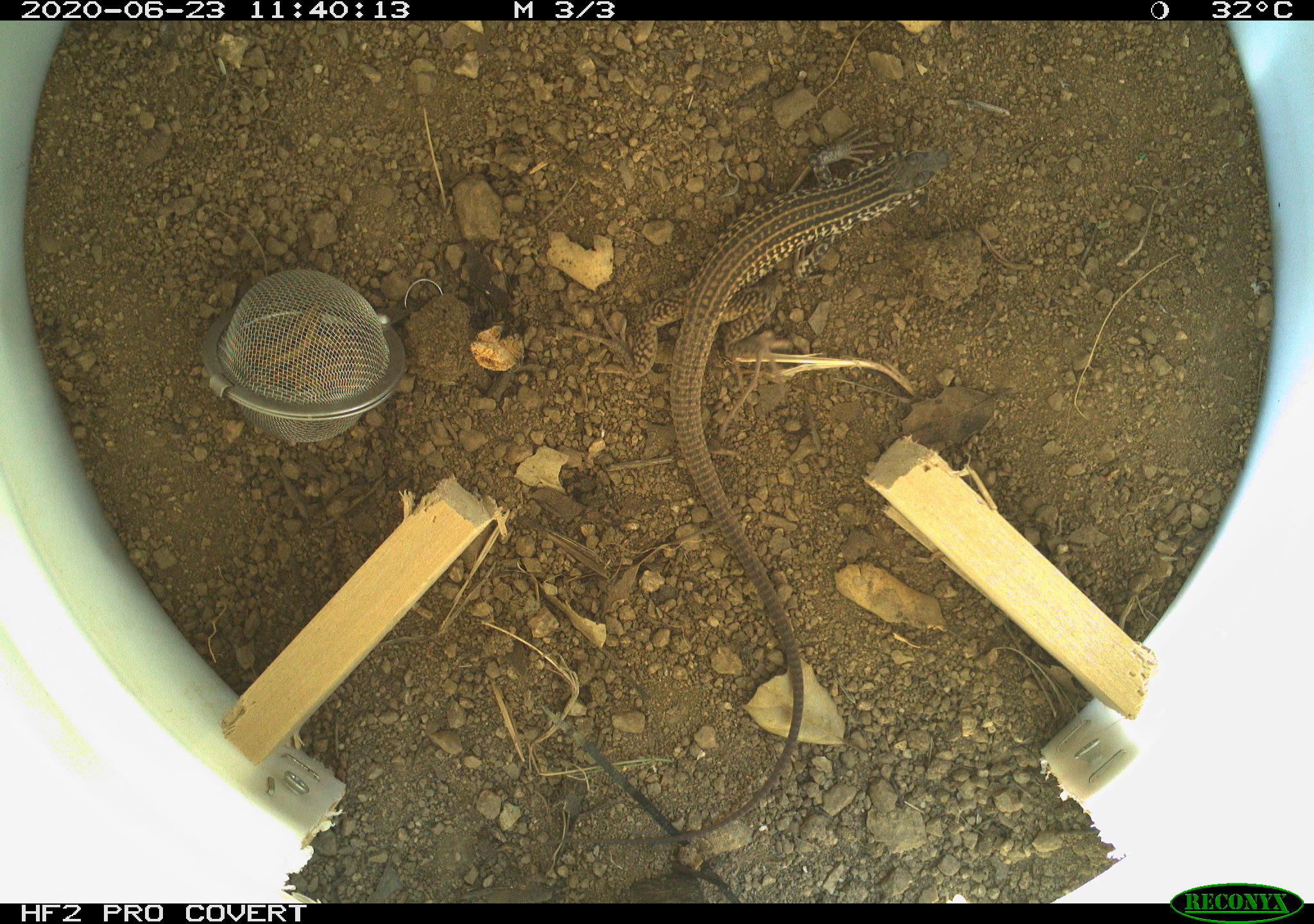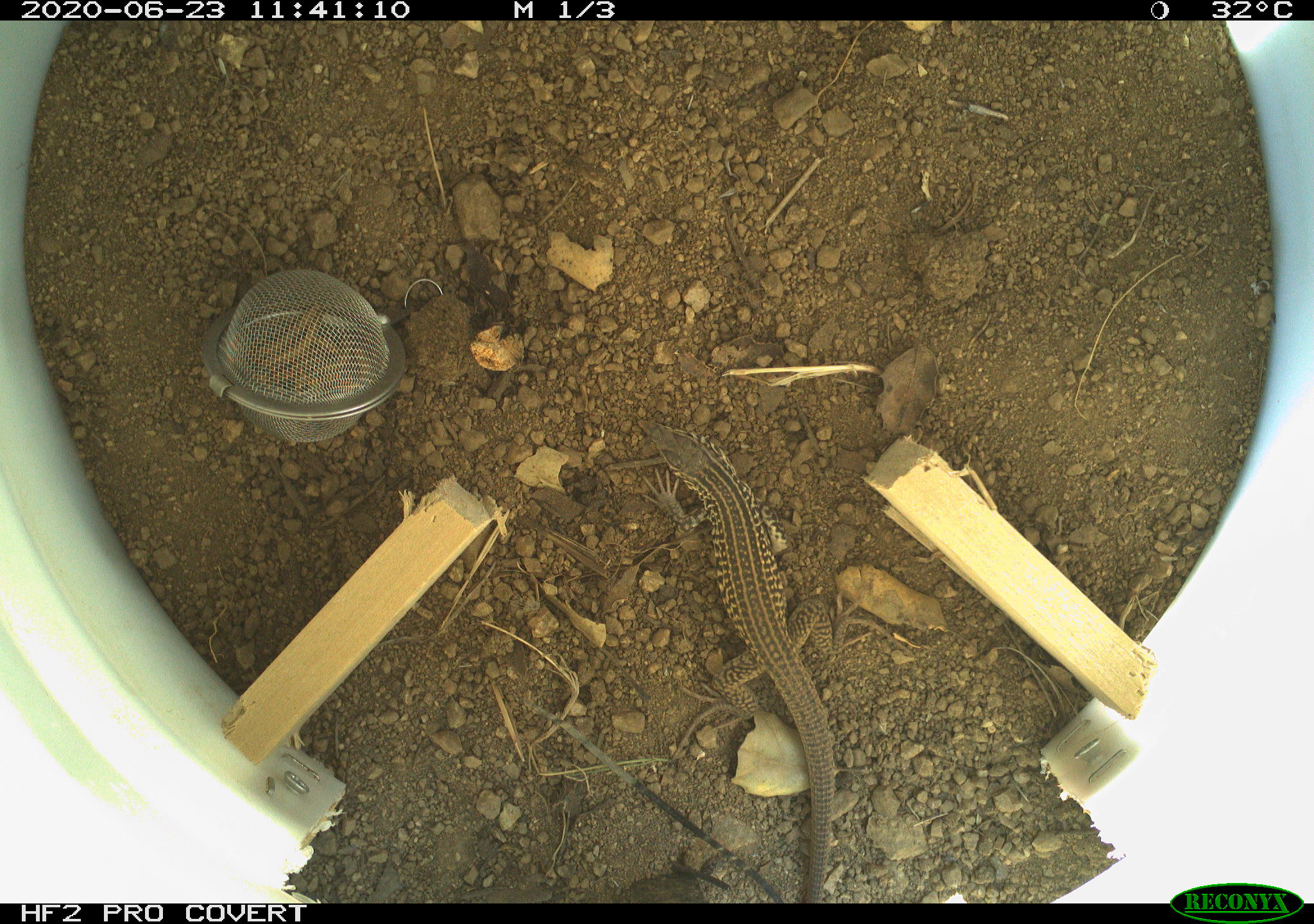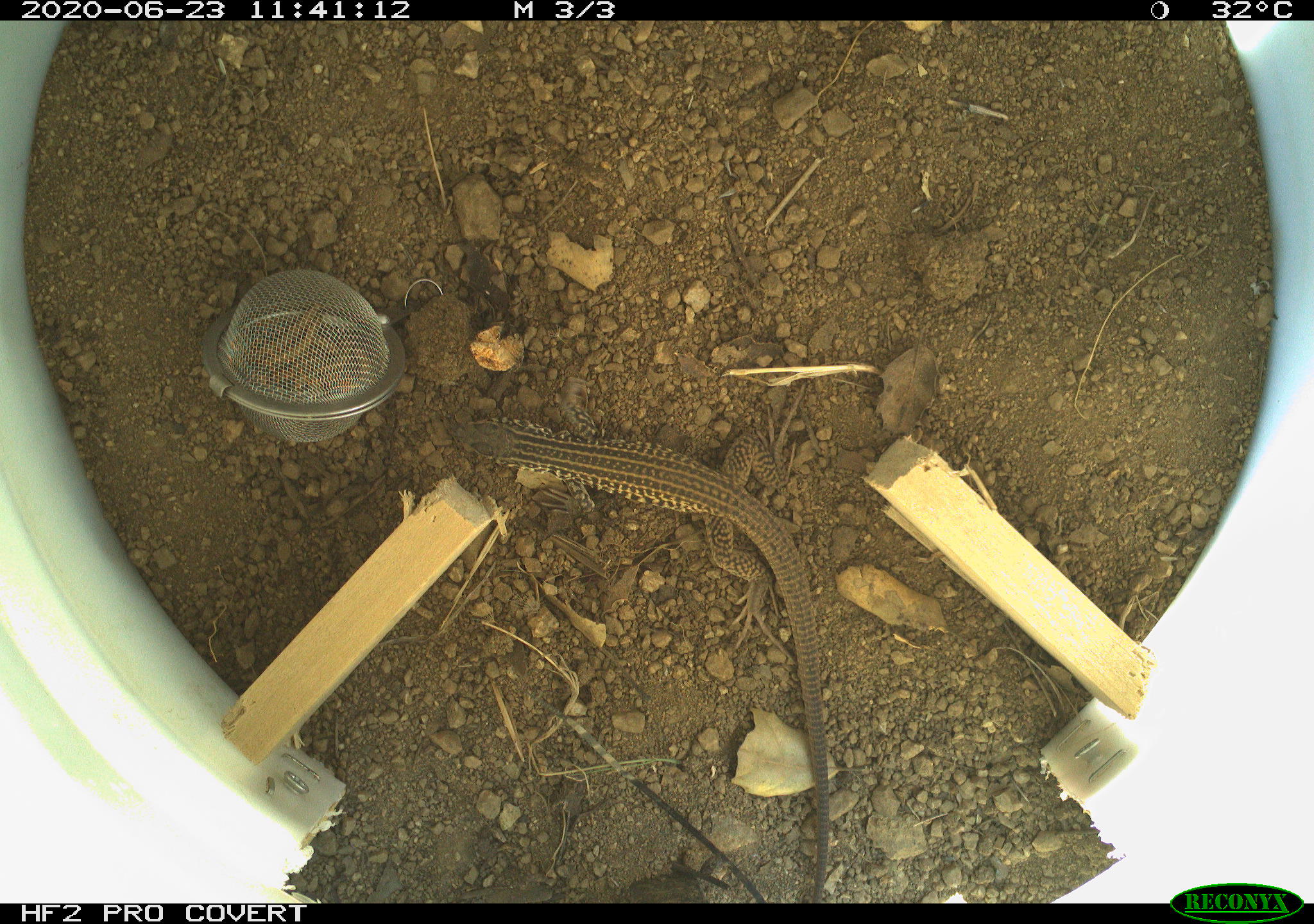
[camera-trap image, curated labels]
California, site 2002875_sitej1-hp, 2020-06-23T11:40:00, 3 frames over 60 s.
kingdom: Animalia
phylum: Chordata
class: Reptilia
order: Squamata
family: Teiidae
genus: Aspidoscelis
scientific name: Aspidoscelis tigris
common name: western whiptail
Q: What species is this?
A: Western whiptail (Aspidoscelis tigris).